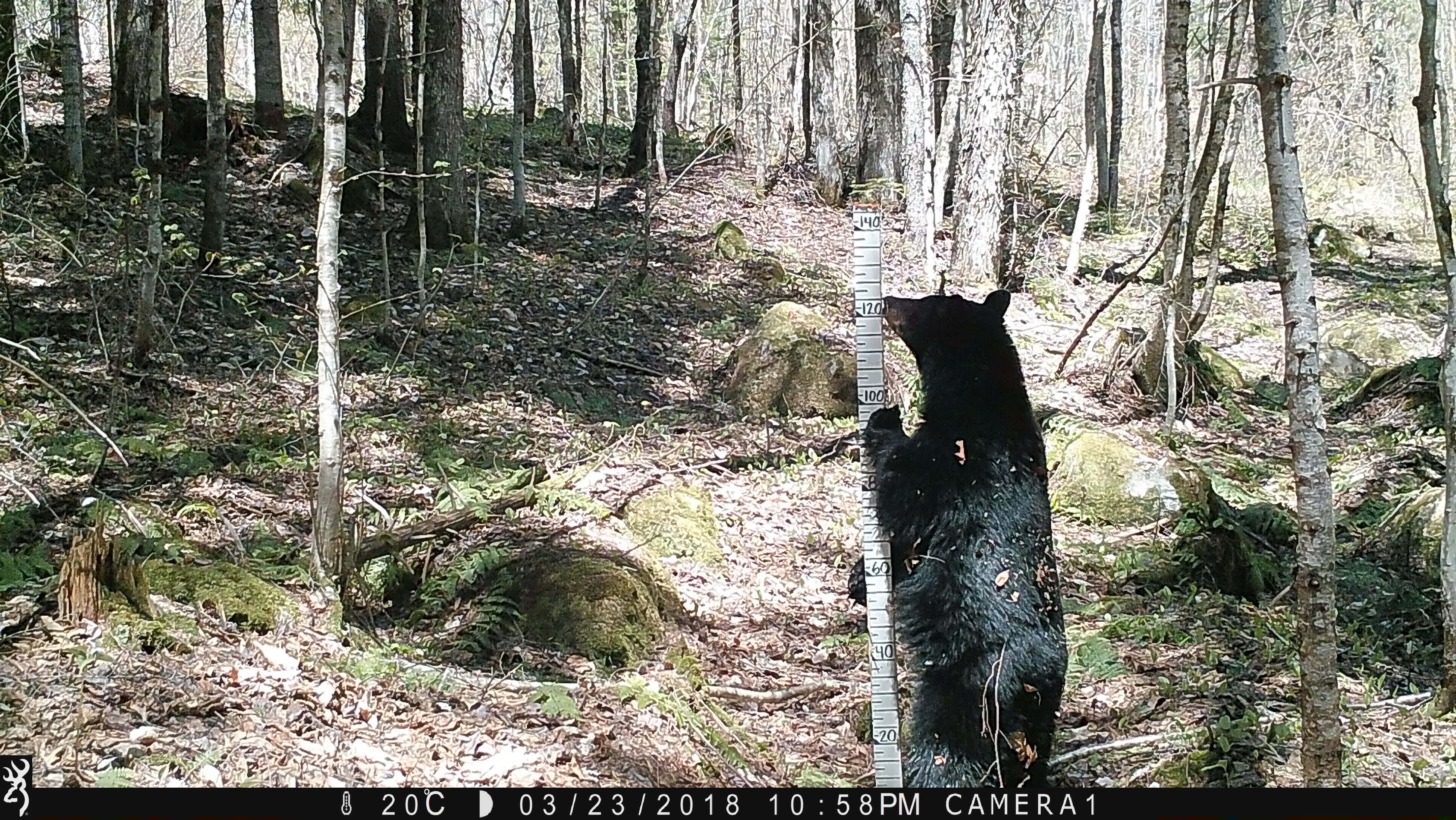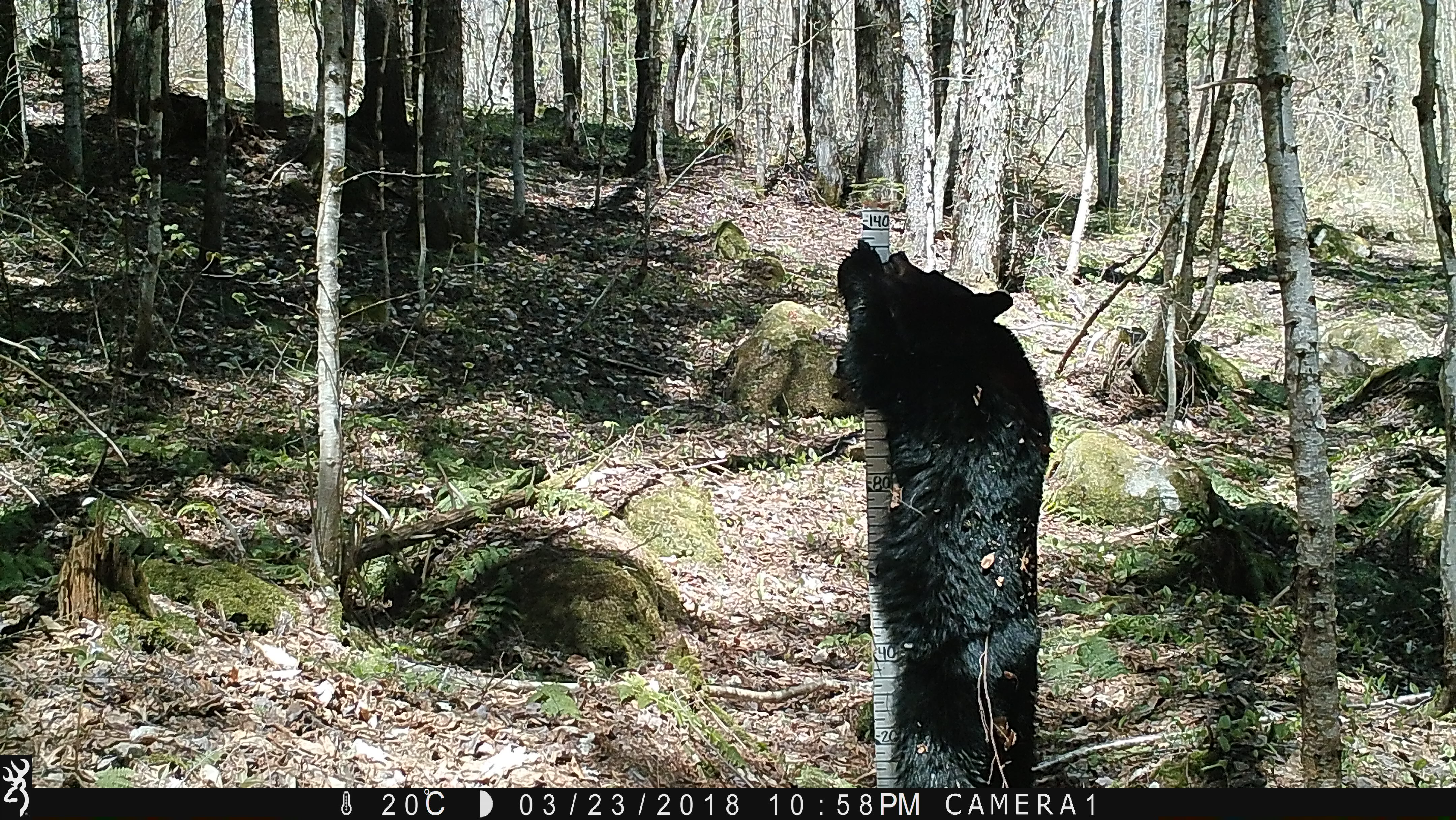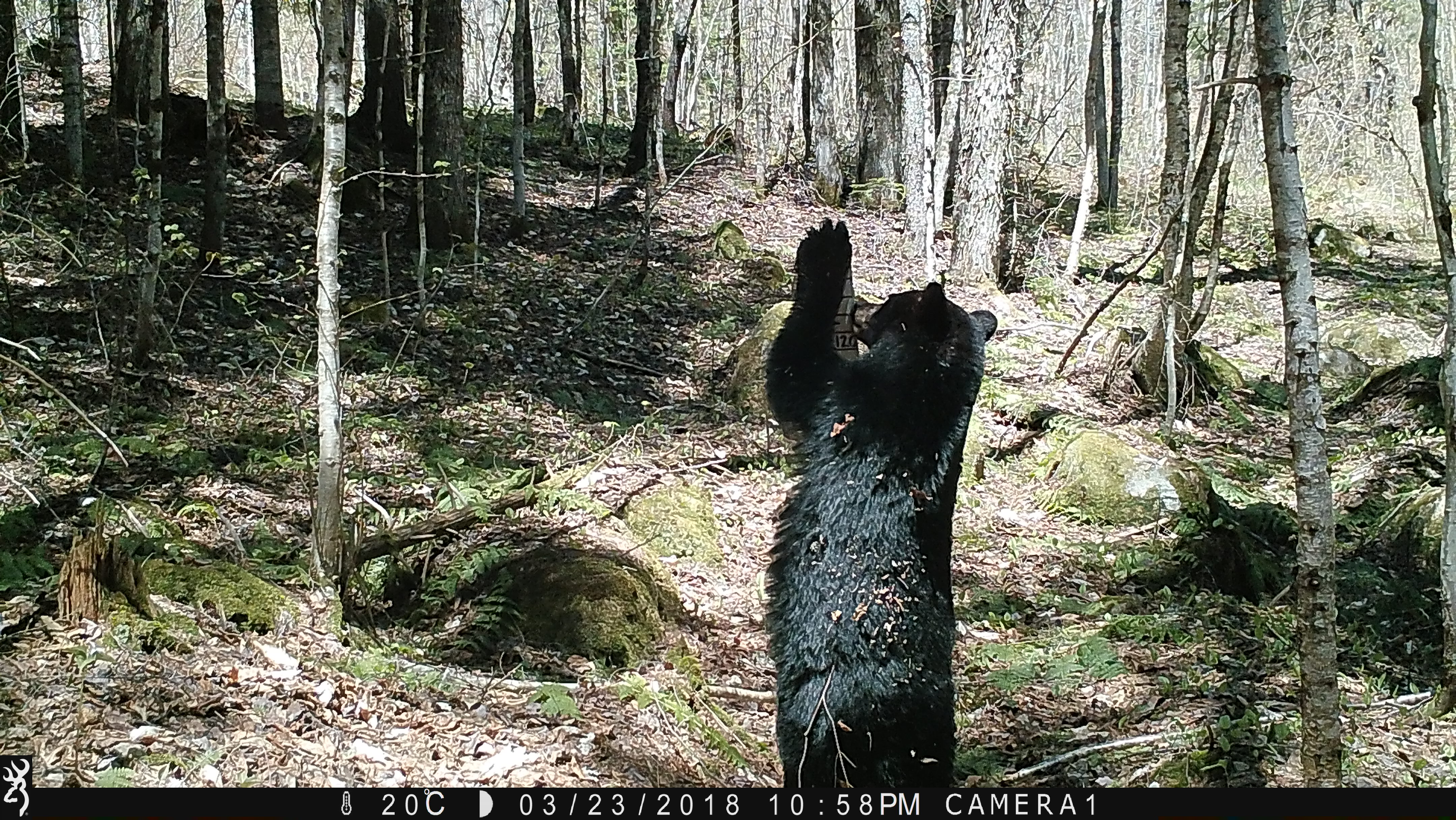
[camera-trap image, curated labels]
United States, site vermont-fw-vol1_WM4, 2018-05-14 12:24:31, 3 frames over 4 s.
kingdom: Animalia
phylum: Chordata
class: Mammalia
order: Carnivora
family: Ursidae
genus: Ursus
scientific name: Ursus americanus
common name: black bear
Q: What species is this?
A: Black bear (Ursus americanus).